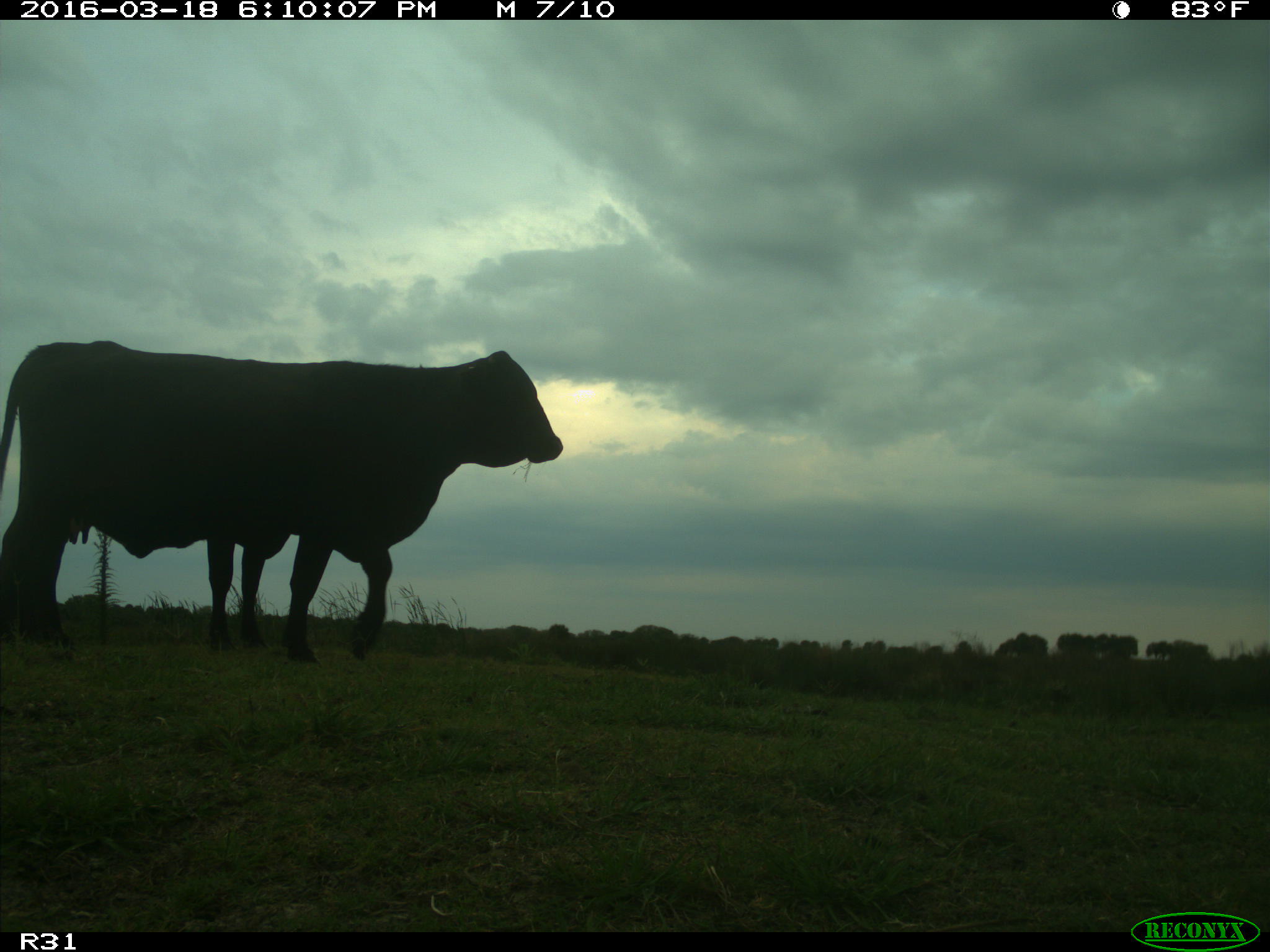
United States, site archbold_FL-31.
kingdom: Animalia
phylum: Chordata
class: Mammalia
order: Artiodactyla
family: Bovidae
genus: Bos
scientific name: Bos taurus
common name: domestic cow